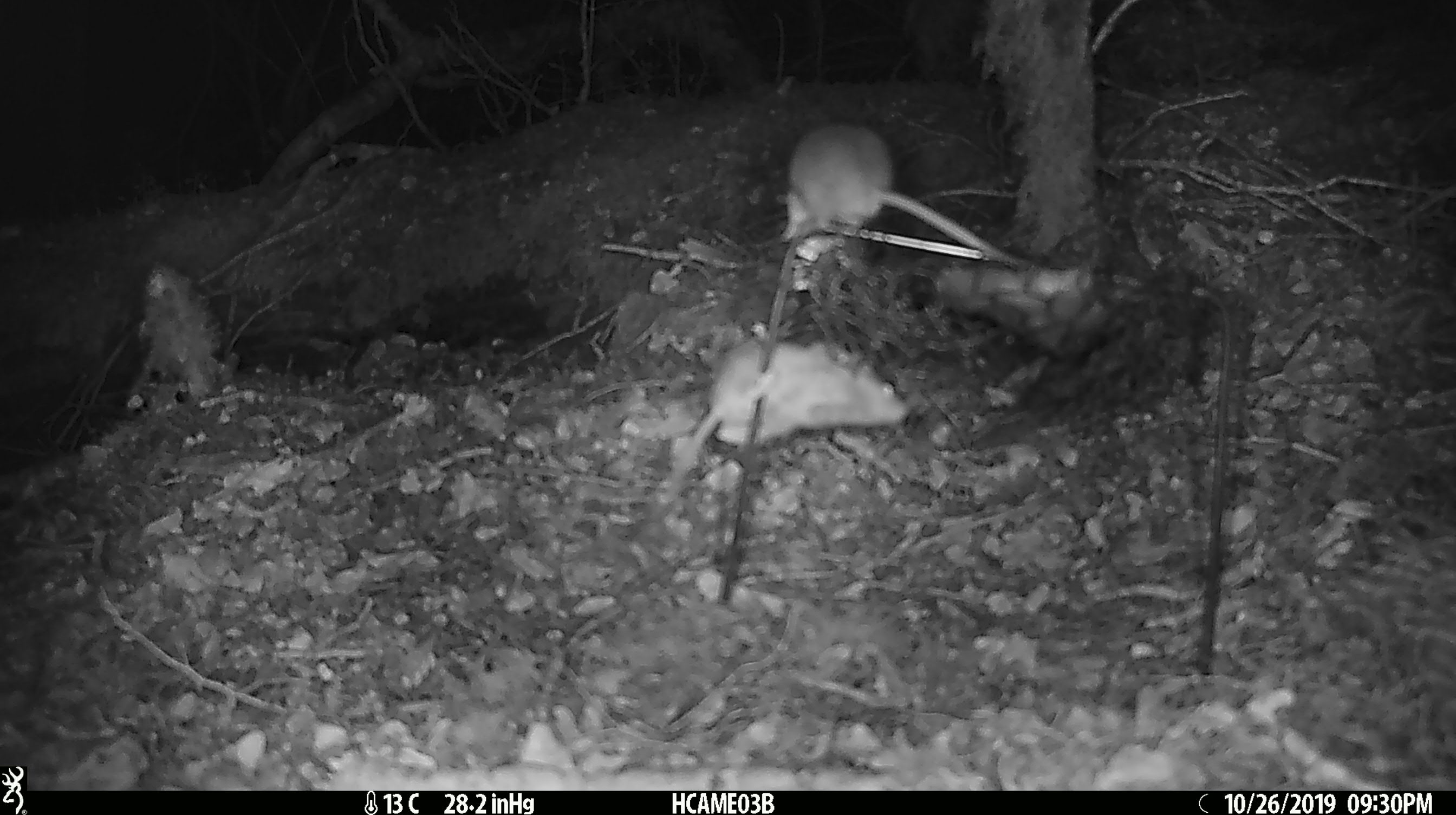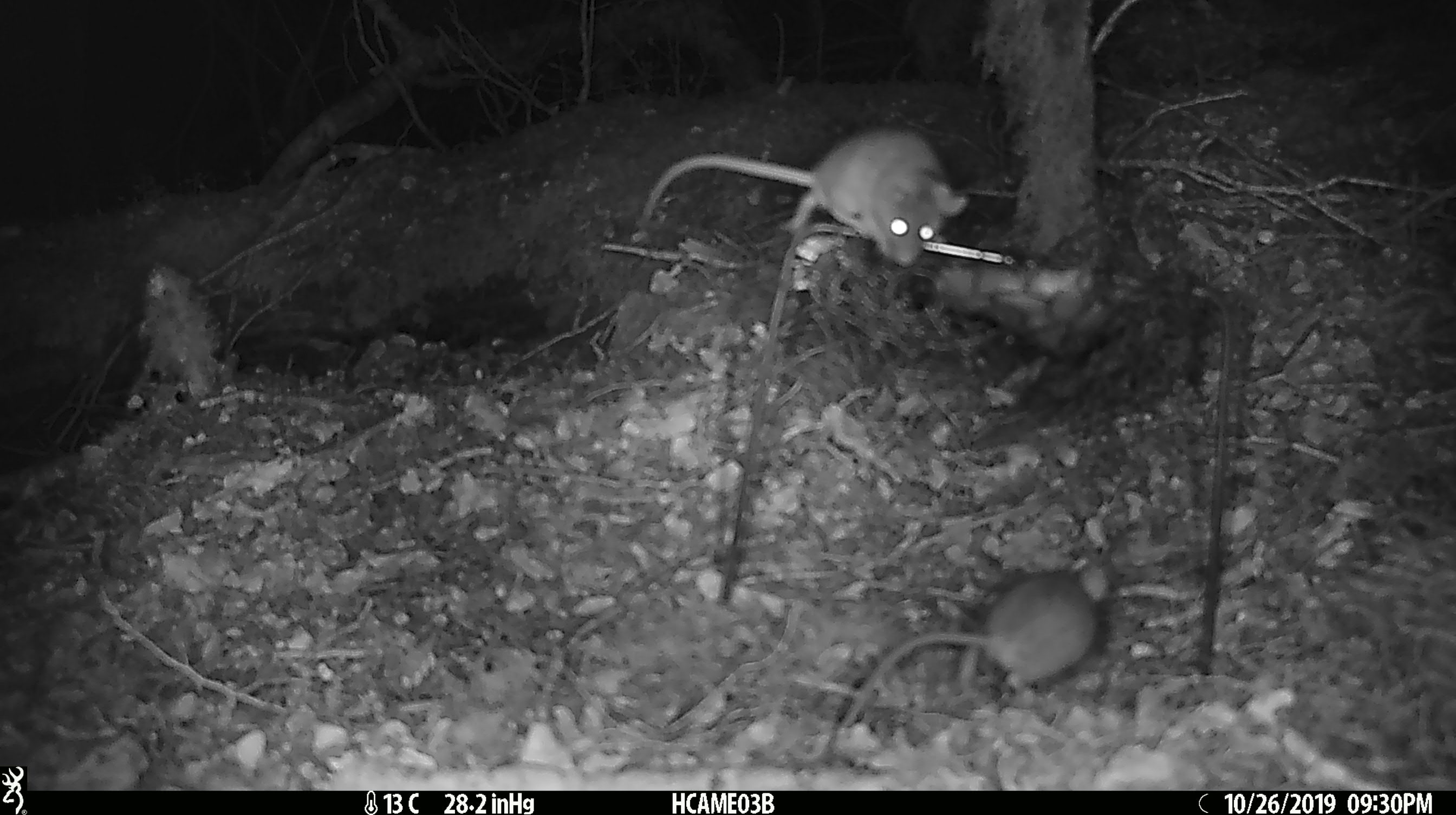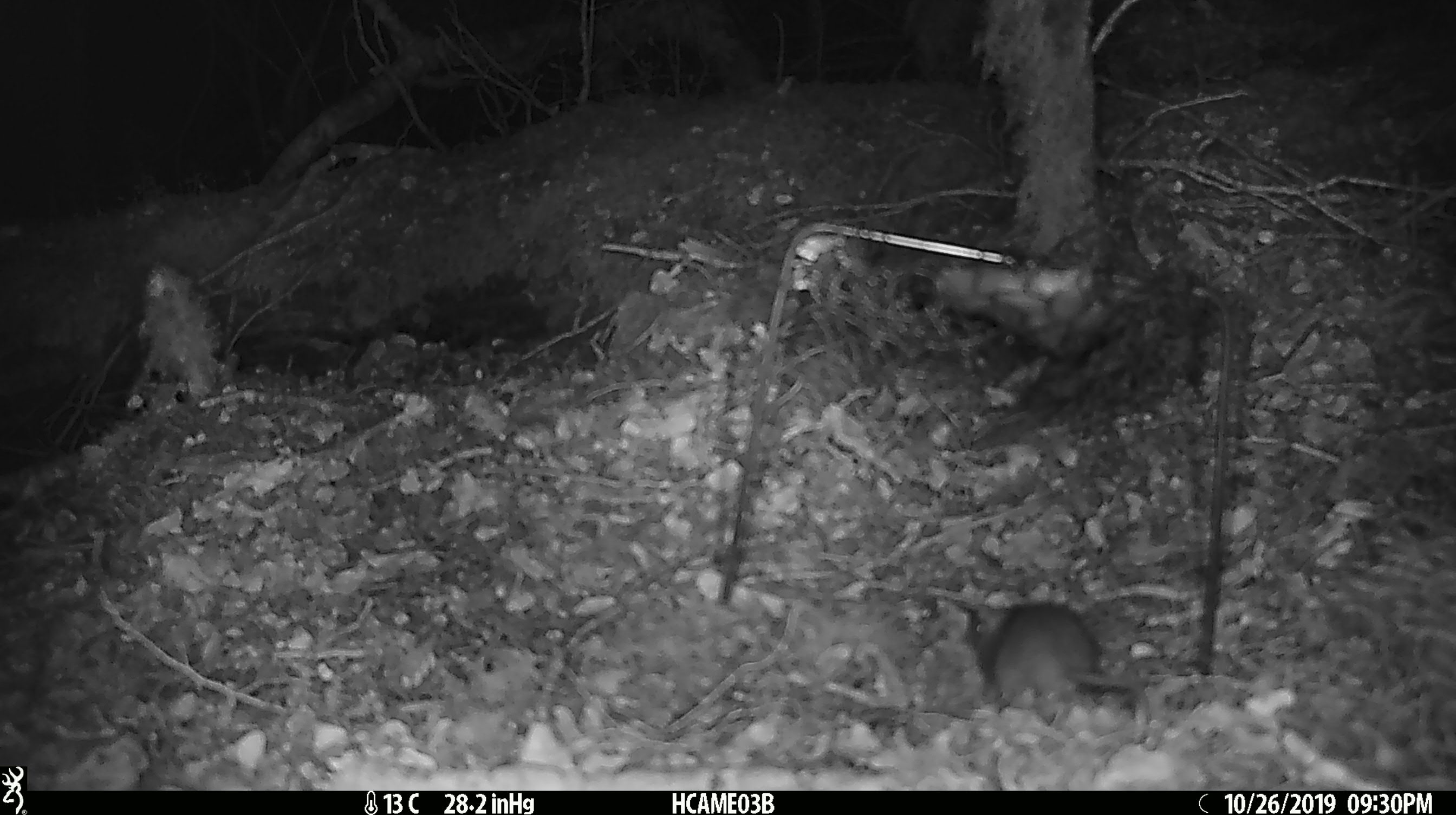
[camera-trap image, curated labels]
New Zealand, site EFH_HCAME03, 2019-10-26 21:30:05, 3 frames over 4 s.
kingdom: Animalia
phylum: Chordata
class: Mammalia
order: Rodentia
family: Muridae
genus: Mus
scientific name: Mus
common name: mouse